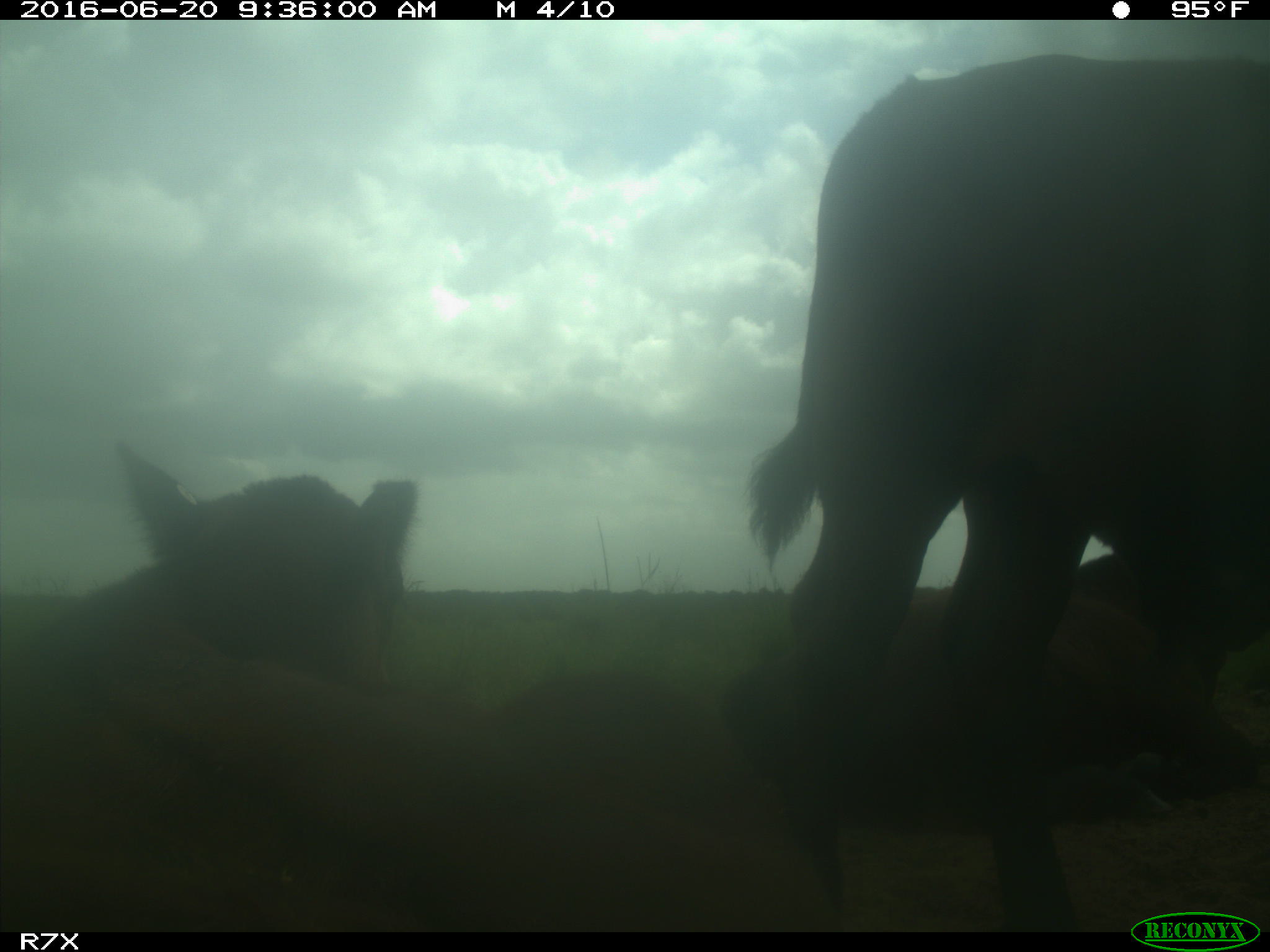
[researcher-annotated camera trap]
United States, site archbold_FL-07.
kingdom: Animalia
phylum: Chordata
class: Mammalia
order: Artiodactyla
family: Bovidae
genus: Bos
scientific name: Bos taurus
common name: domestic cow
Bos taurus (domestic cow).